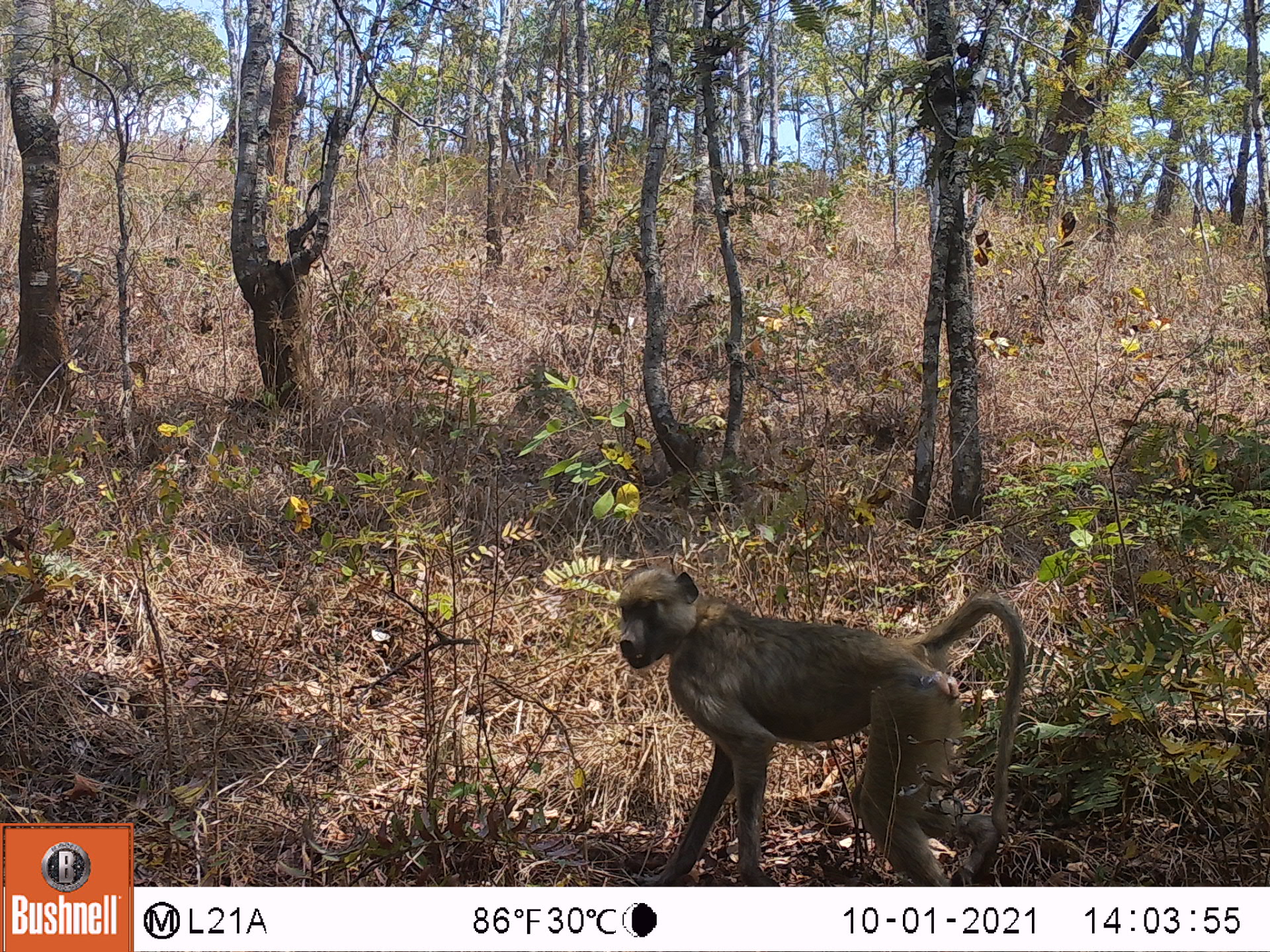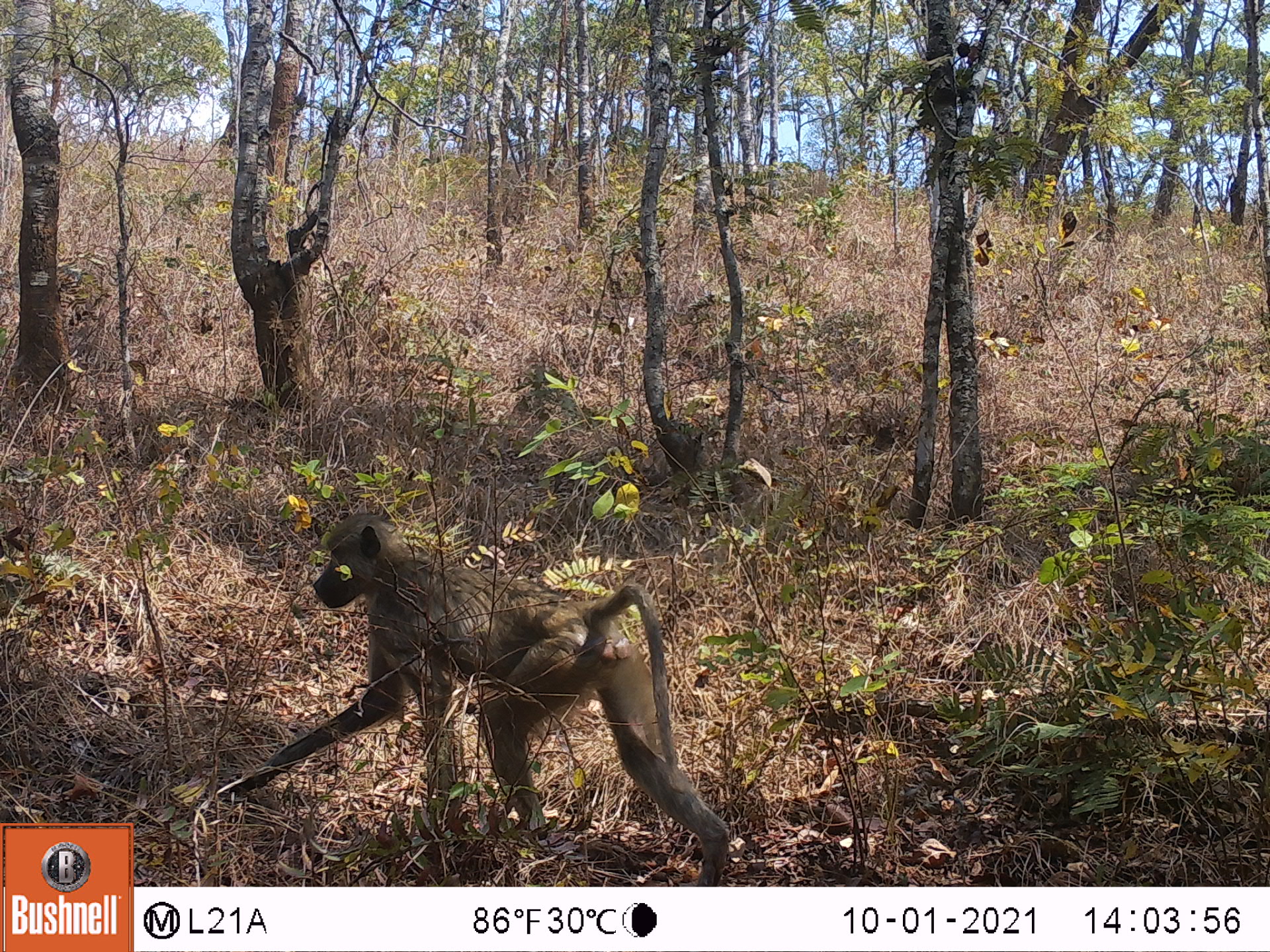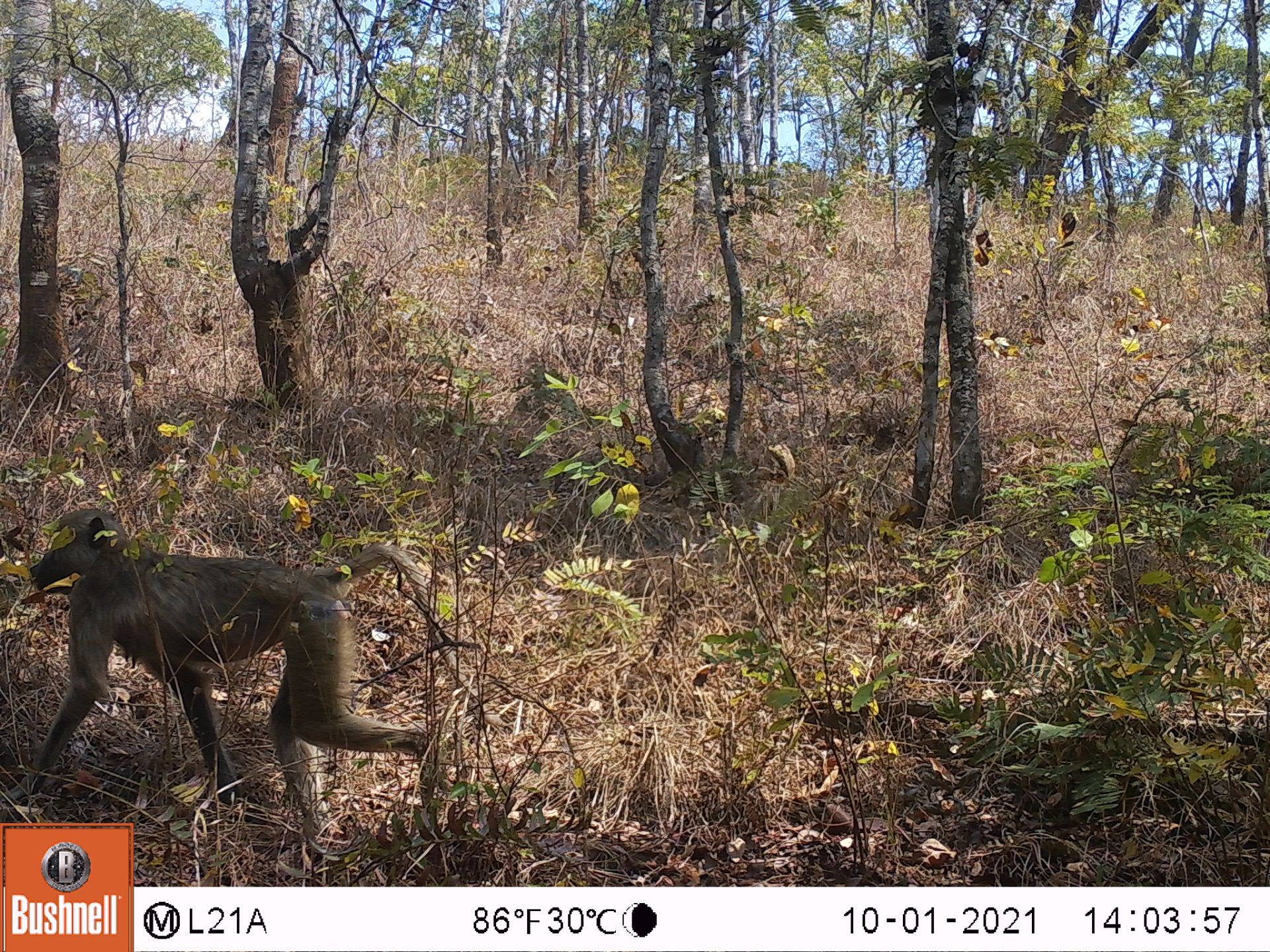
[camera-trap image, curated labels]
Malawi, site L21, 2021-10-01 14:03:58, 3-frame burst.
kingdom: Animalia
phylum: Chordata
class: Mammalia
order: Primates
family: Cercopithecidae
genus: Papio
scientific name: Papio cynocephalus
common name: yellow baboon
Yellow baboon (Papio cynocephalus), count 1.